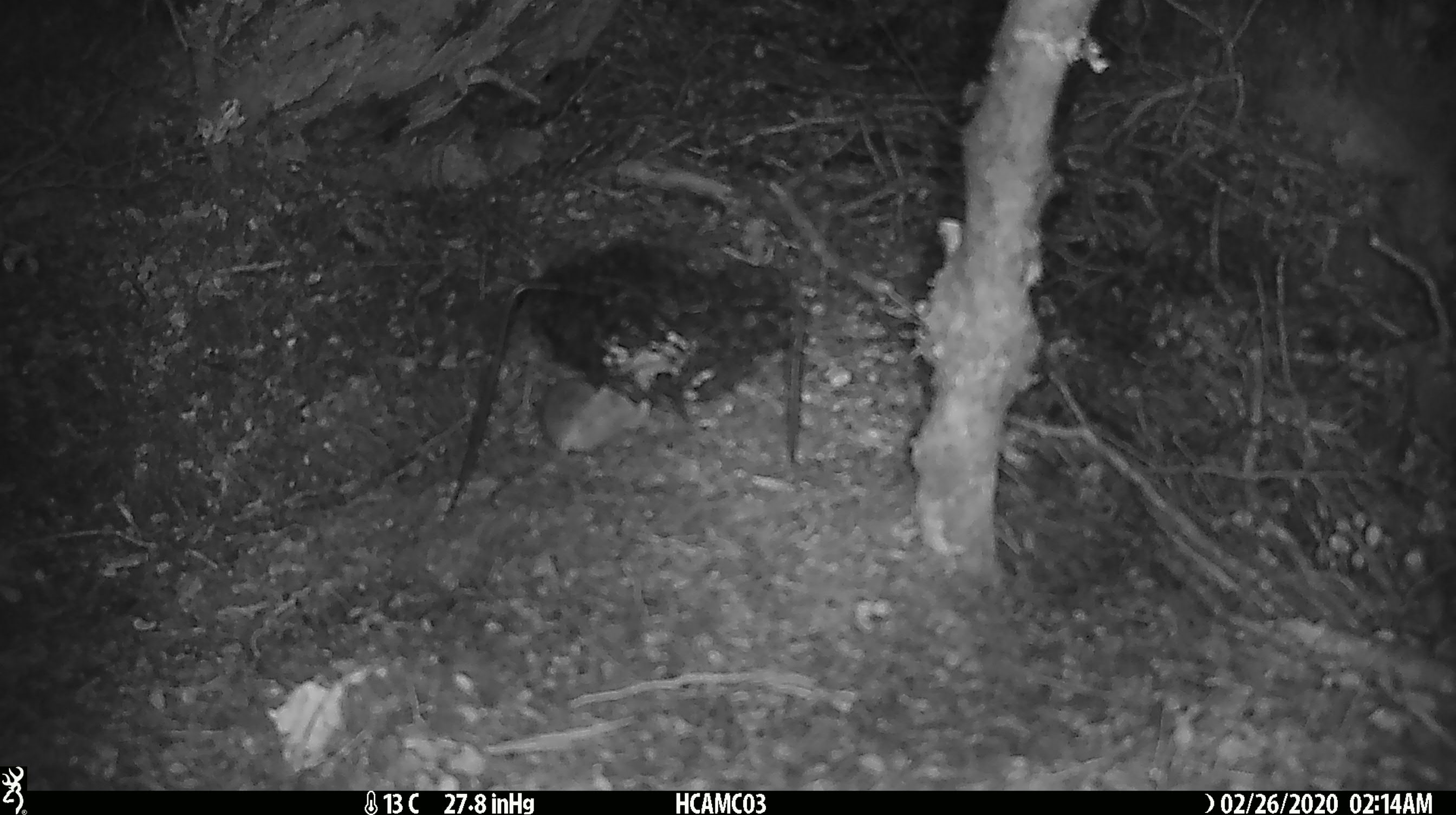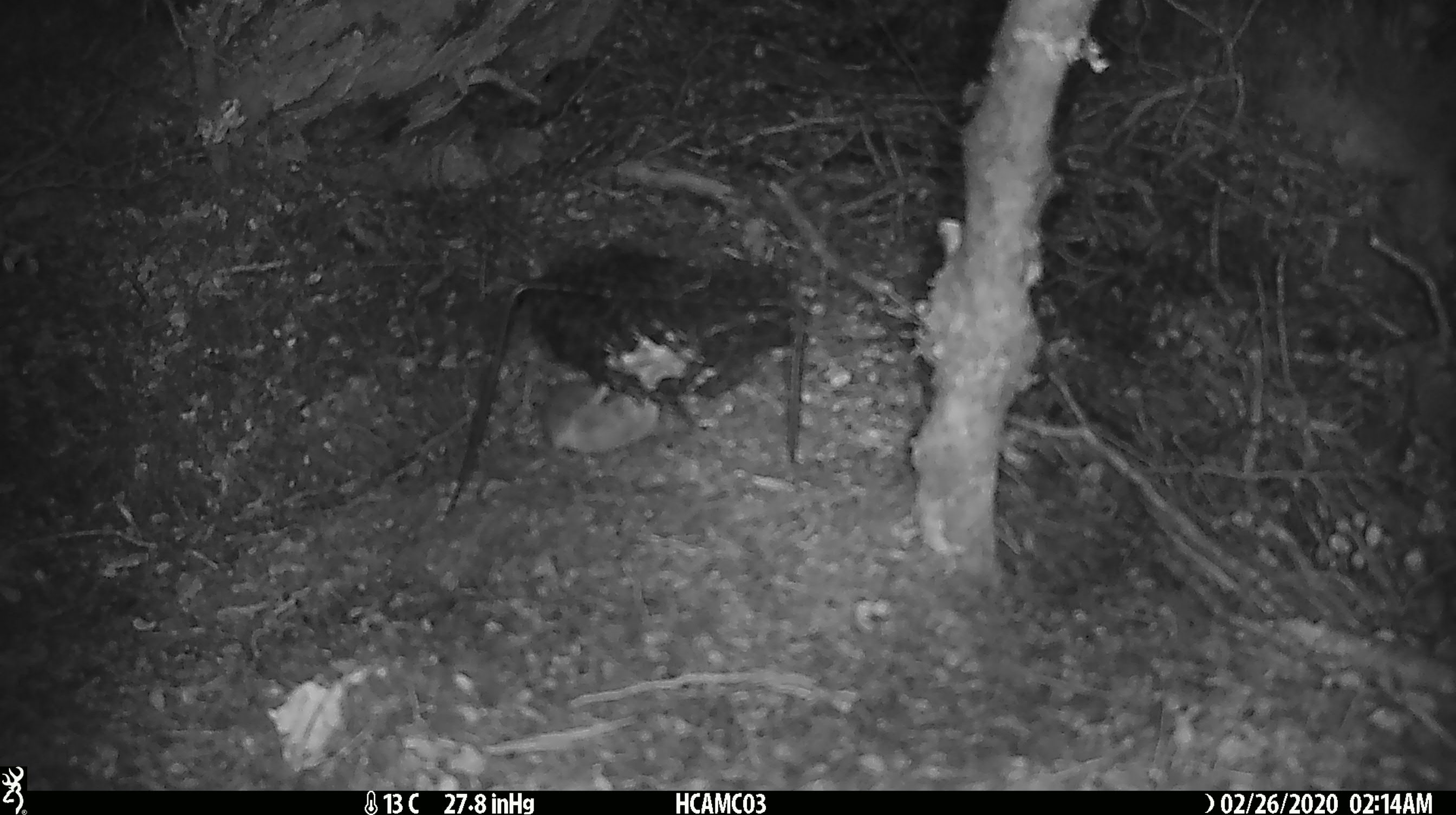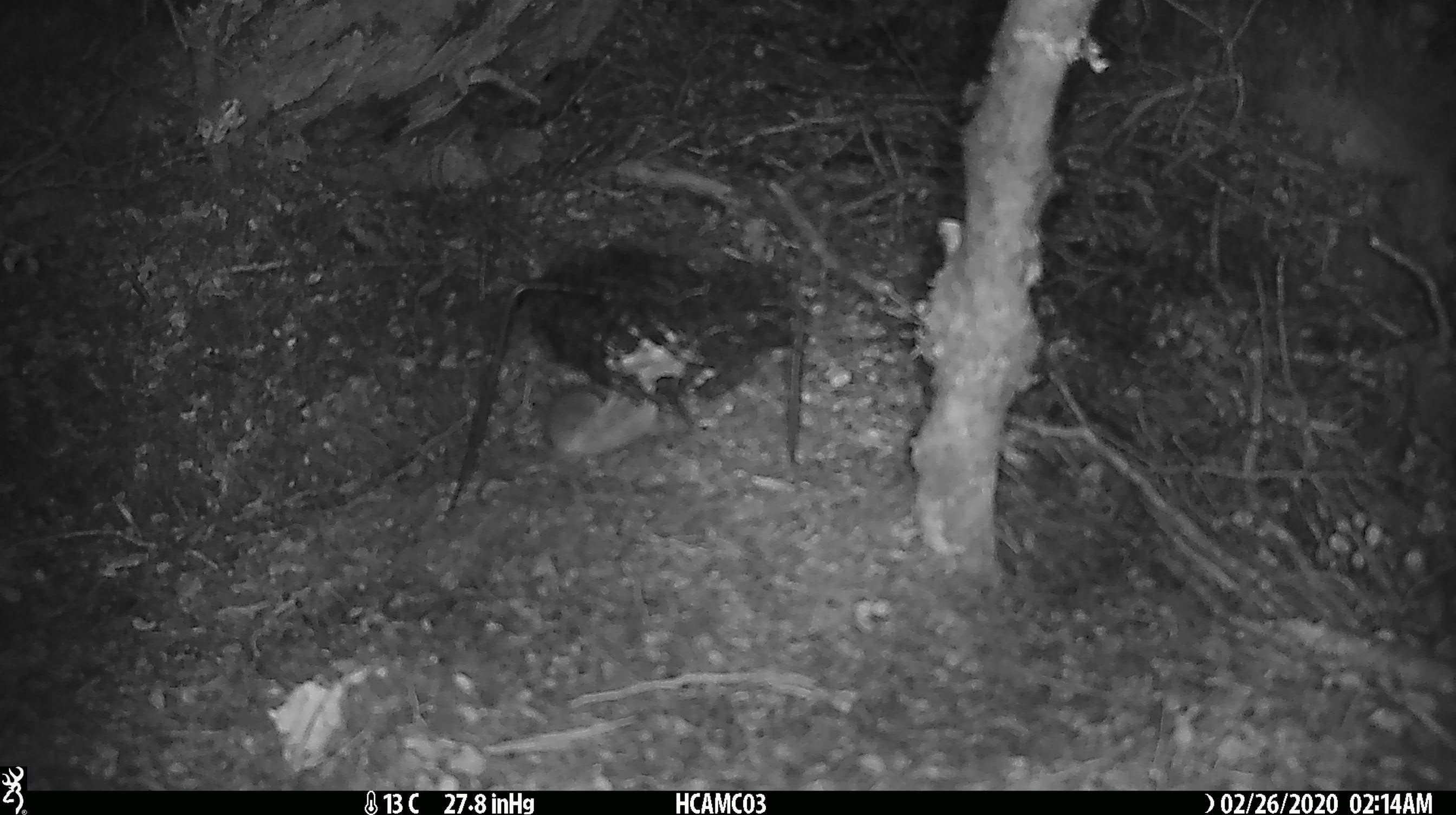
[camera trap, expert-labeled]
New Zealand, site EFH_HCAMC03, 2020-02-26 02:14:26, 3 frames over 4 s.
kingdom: Animalia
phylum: Chordata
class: Mammalia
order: Rodentia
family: Muridae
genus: Mus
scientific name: Mus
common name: mouse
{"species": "mouse (Mus)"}